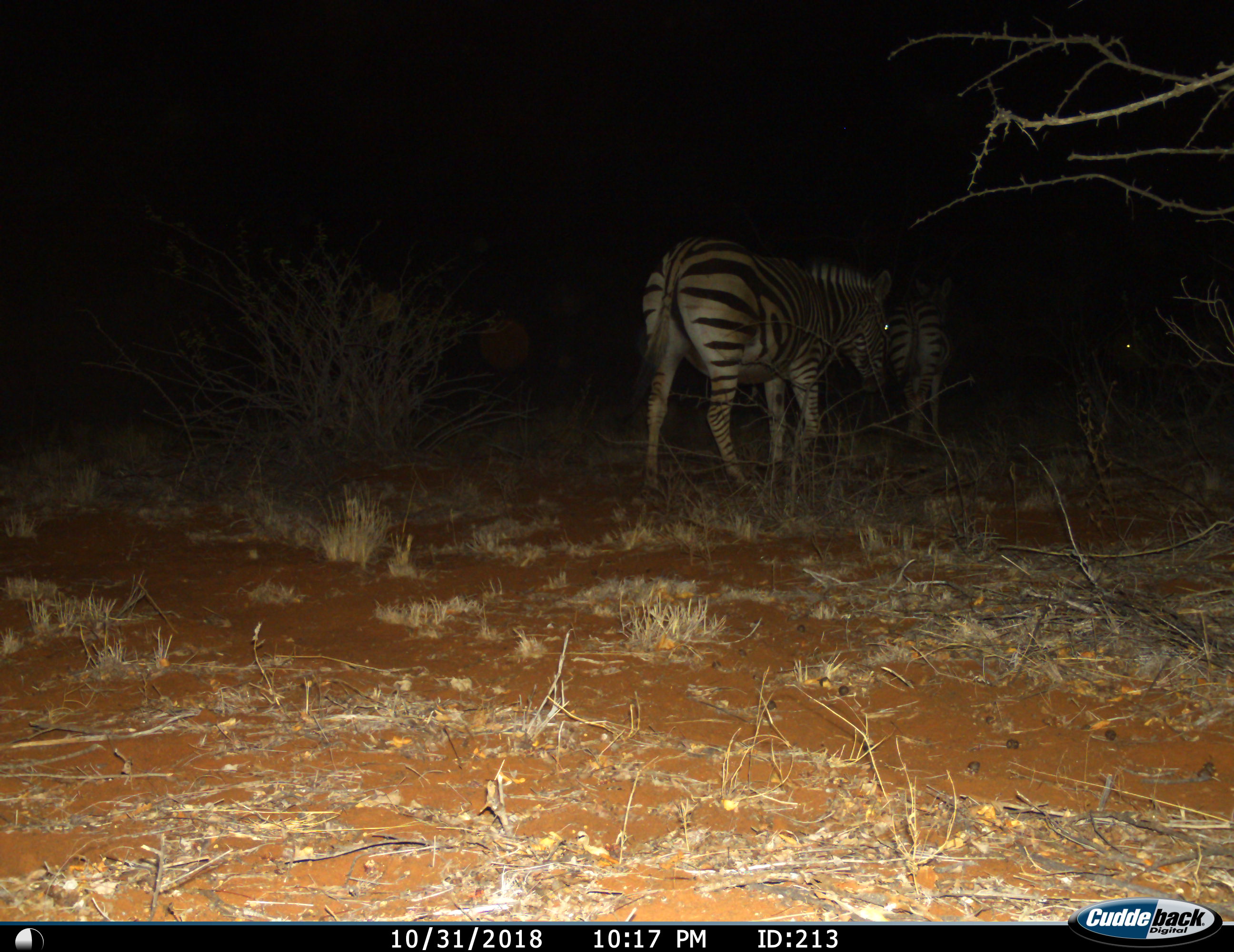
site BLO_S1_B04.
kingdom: Animalia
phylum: Chordata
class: Mammalia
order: Perissodactyla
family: Equidae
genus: Equus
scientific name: Equus quagga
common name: plains zebra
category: zebraplains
Zebraplains (plains zebra) (Equus quagga), count 3. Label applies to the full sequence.